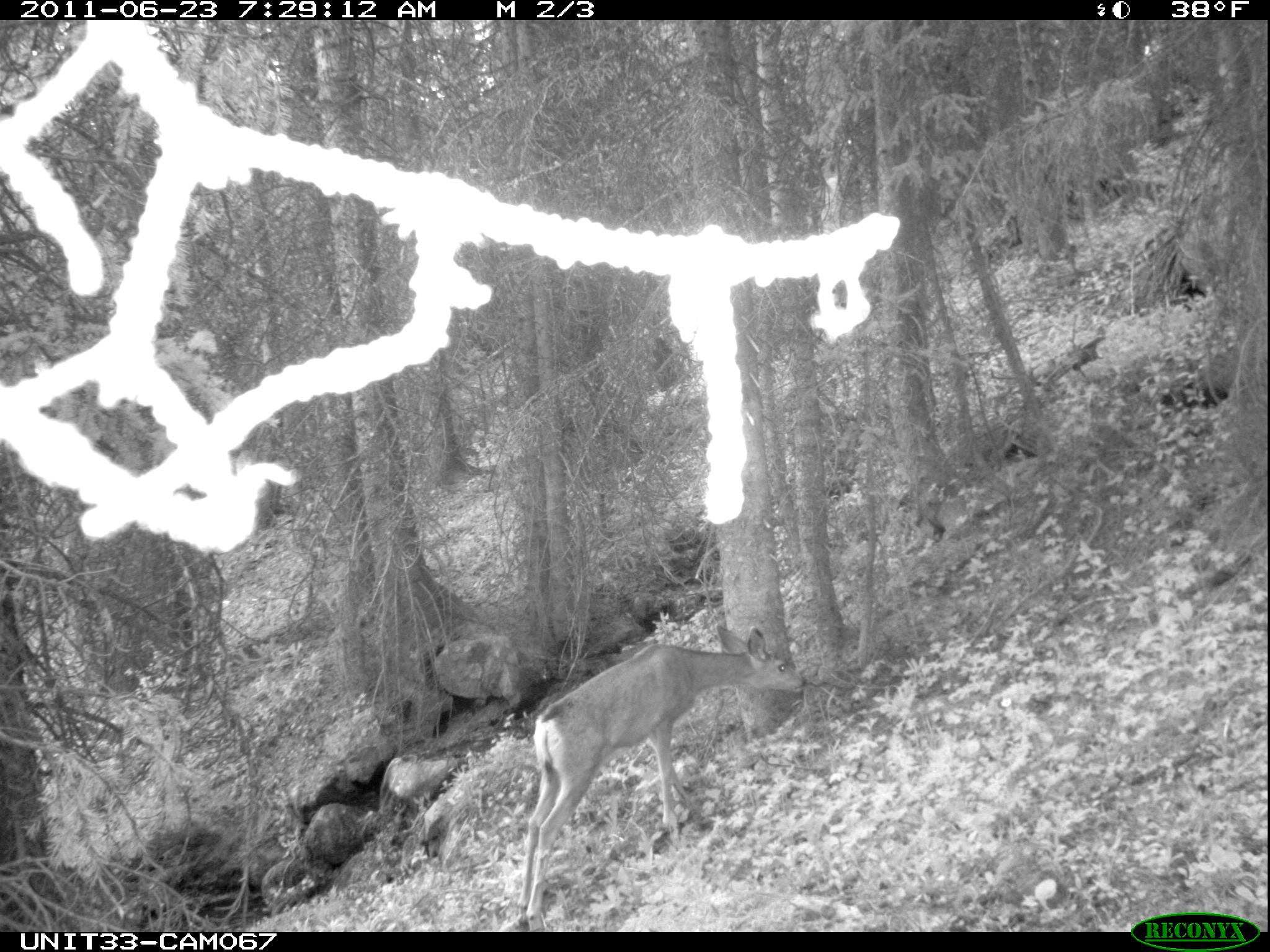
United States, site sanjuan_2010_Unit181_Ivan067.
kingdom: Animalia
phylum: Chordata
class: Mammalia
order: Artiodactyla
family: Cervidae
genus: Odocoileus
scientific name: Odocoileus hemionus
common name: mule deer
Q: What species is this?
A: Odocoileus hemionus (mule deer).